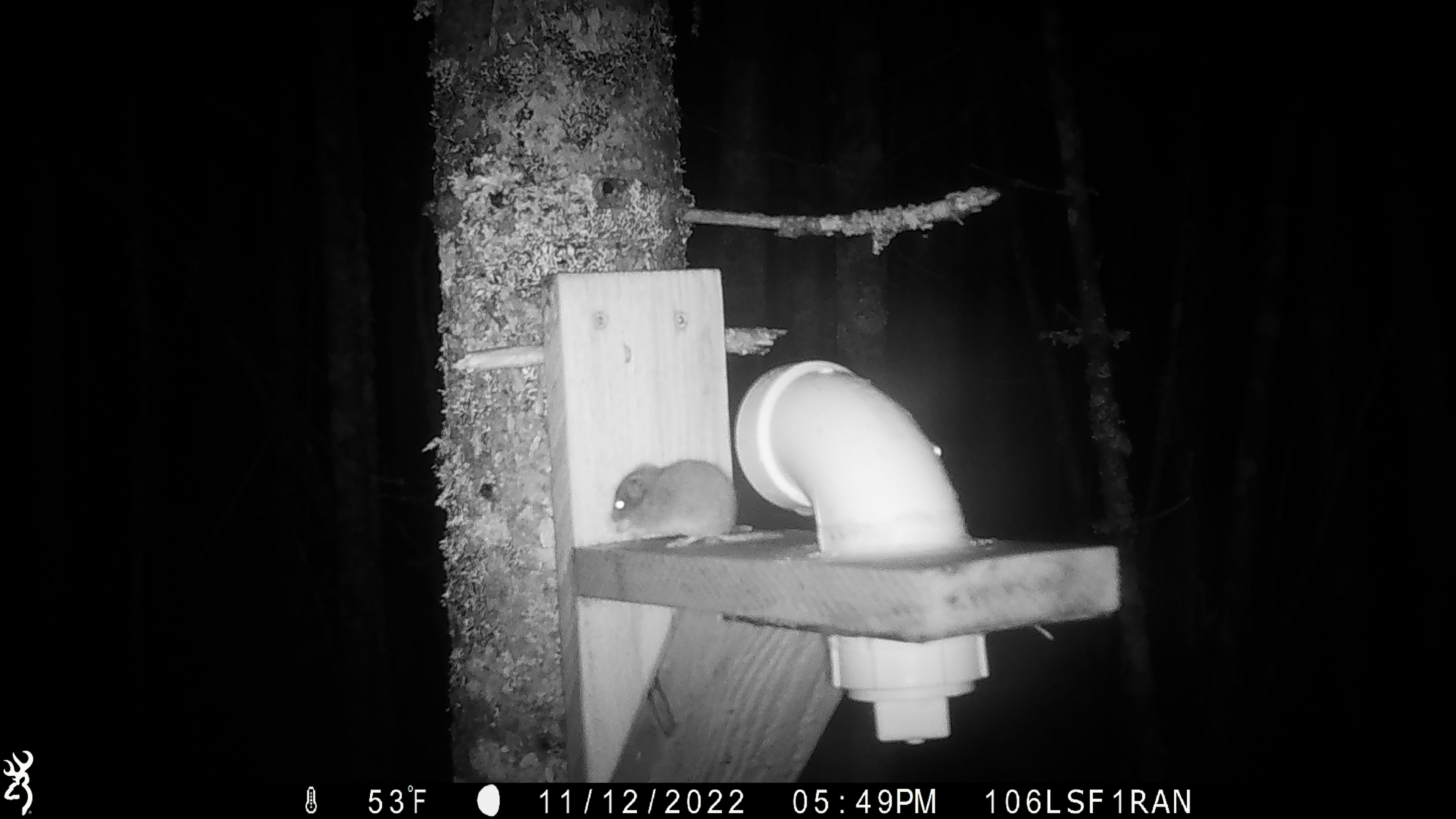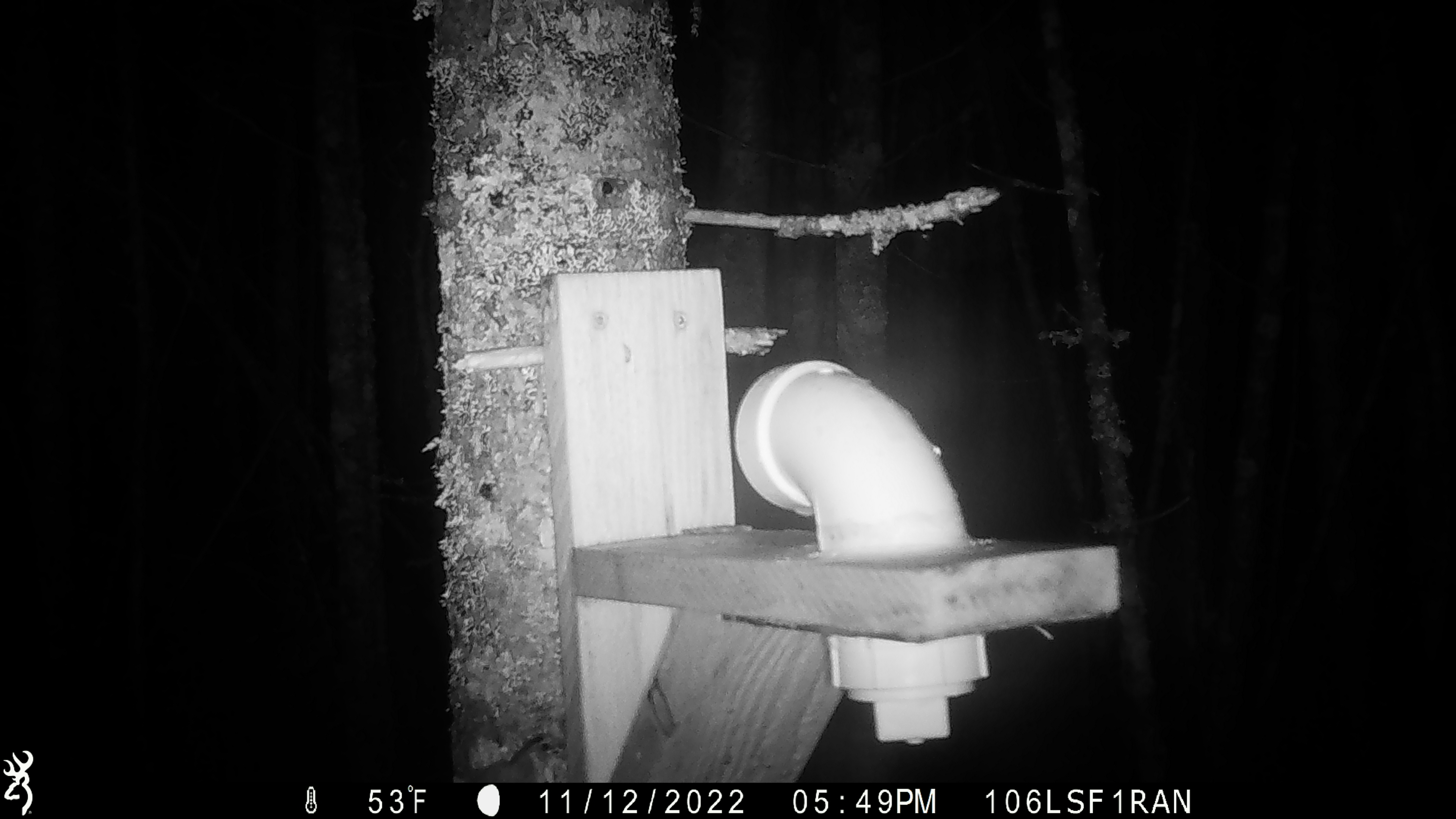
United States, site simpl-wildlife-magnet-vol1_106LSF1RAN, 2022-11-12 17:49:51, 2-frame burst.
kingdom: Animalia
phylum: Chordata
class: Mammalia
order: Rodentia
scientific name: Rodentia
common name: mouse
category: mouse sp.